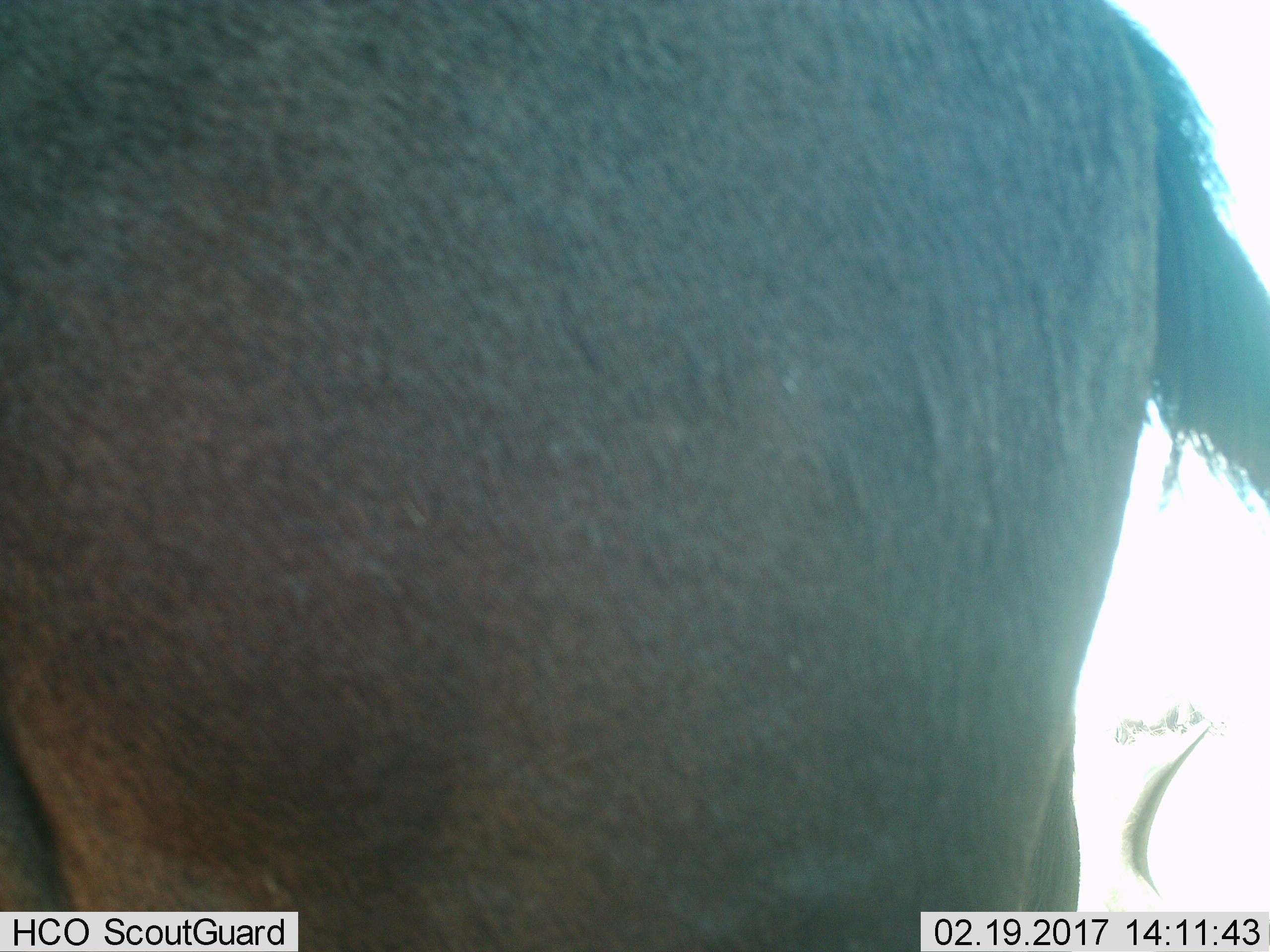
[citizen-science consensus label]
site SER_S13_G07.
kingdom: Animalia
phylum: Chordata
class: Mammalia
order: Artiodactyla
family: Bovidae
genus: Connochaetes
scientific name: Connochaetes taurinus taurinus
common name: blue wildebeest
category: wildebeestblue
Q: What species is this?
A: Wildebeestblue (blue wildebeest) (Connochaetes taurinus taurinus).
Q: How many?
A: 1.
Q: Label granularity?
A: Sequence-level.